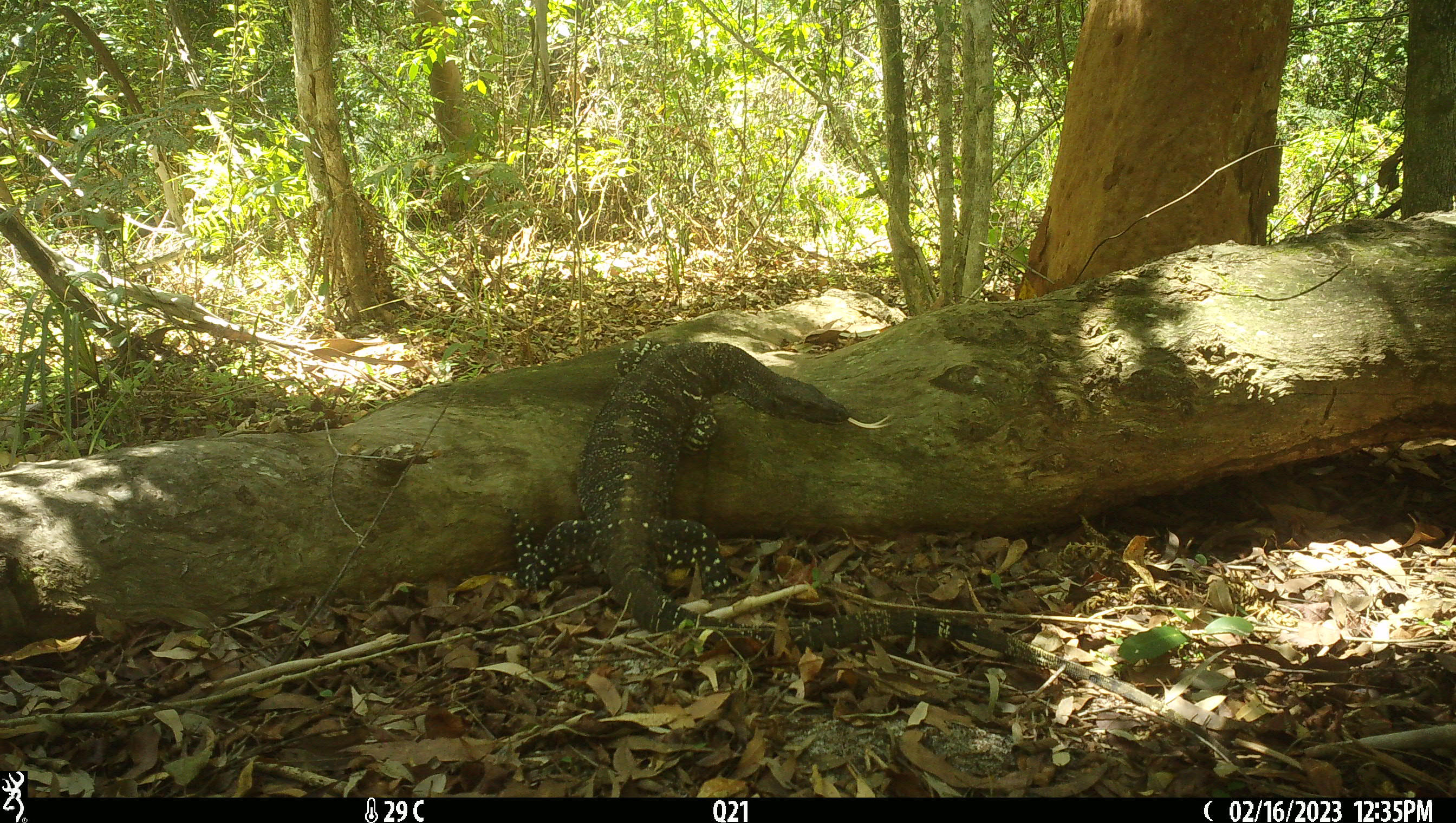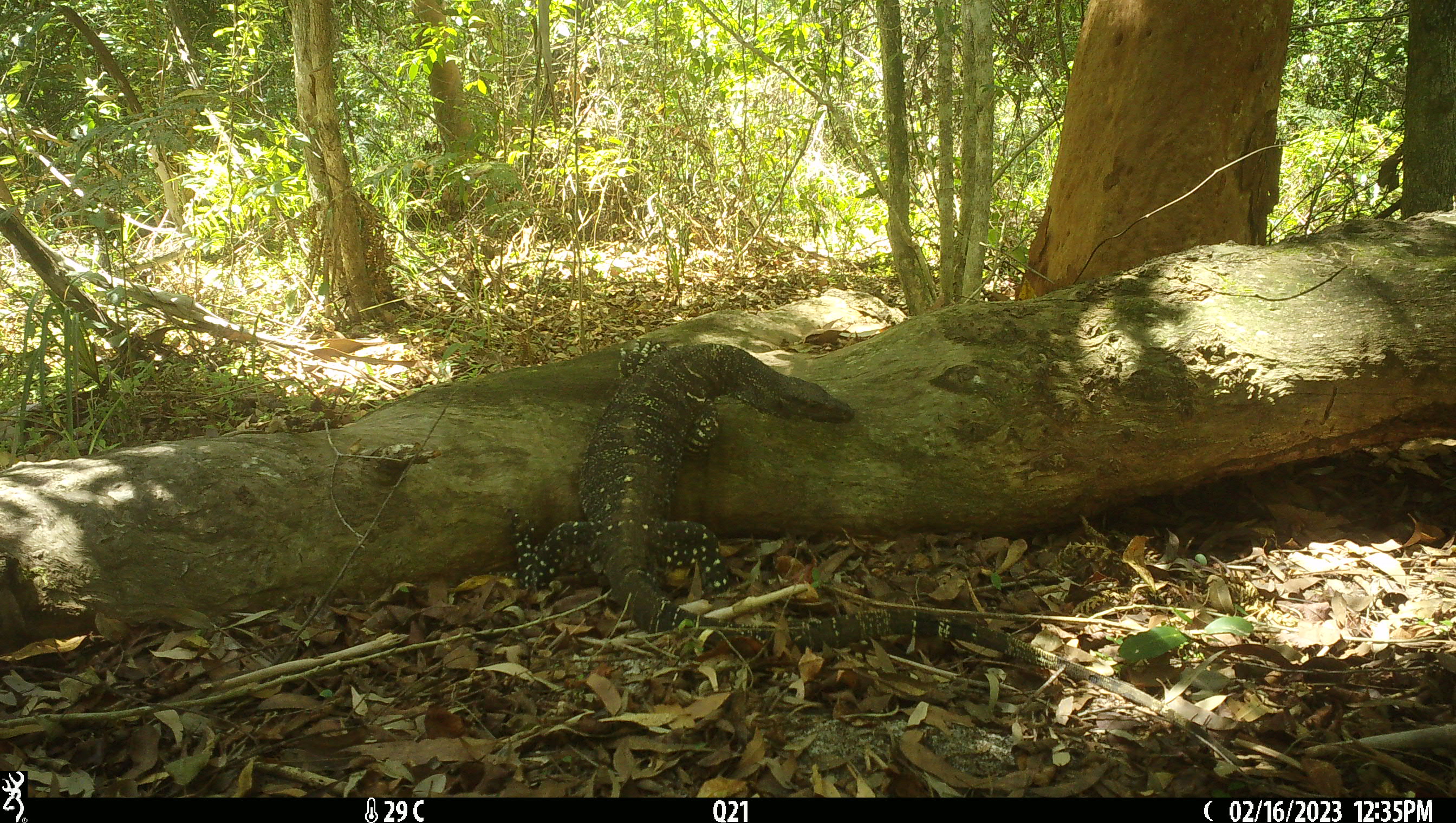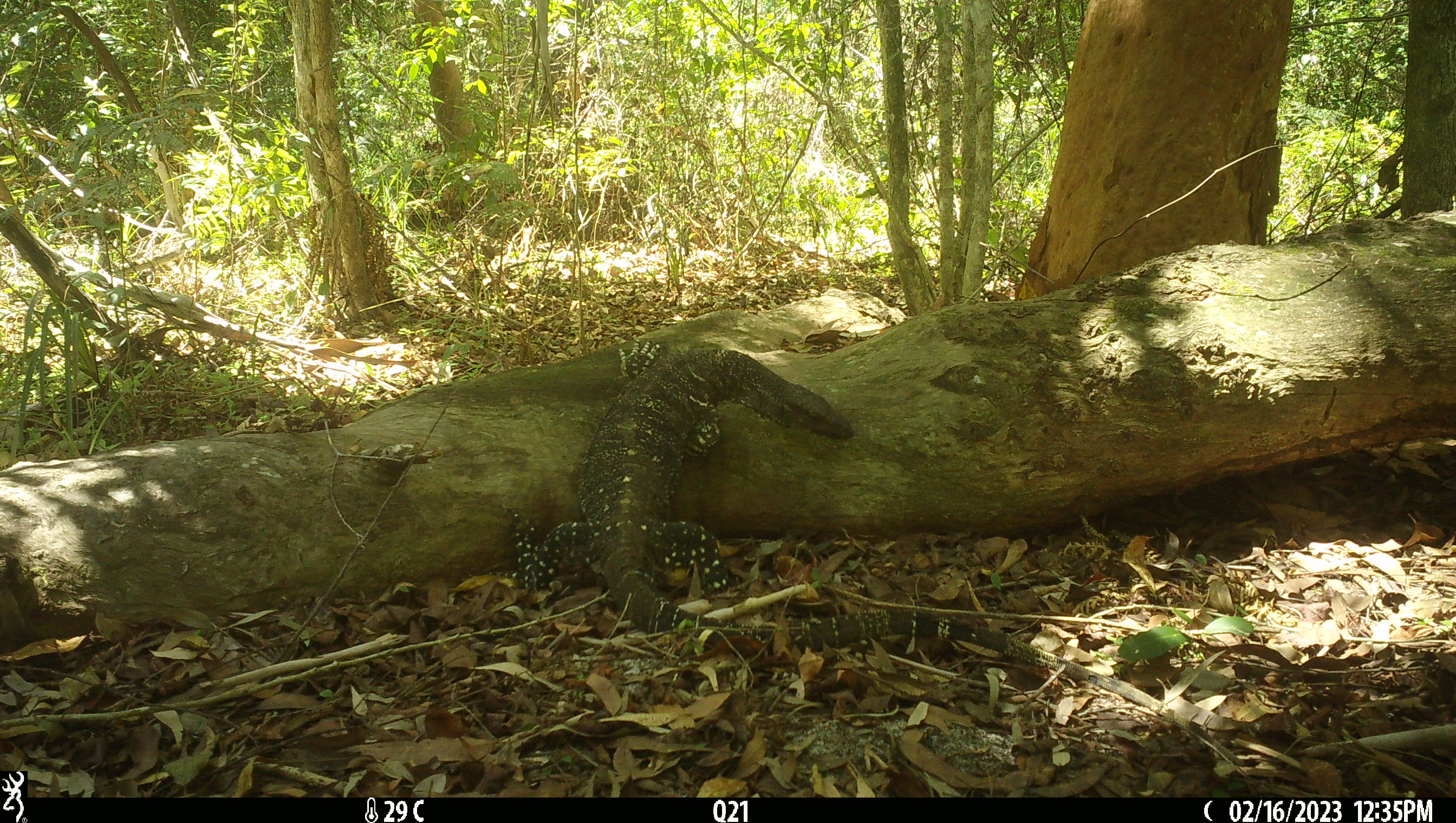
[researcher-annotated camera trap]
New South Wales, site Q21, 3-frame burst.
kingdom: Animalia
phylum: Chordata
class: Reptilia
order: Squamata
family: Varanidae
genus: Varanus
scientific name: Varanus varius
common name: lace monitor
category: goanna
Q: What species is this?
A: Goanna (lace monitor) (Varanus varius).